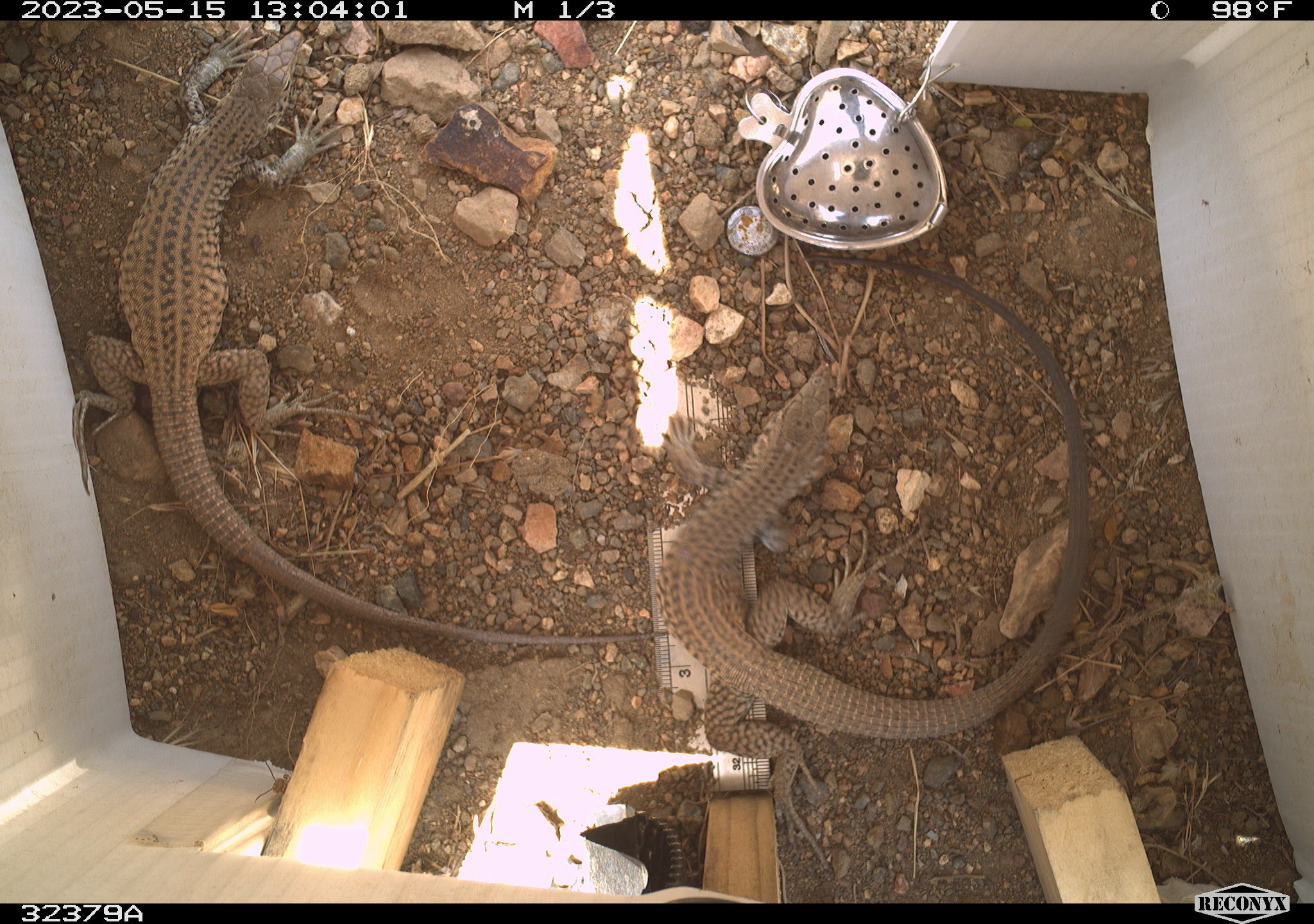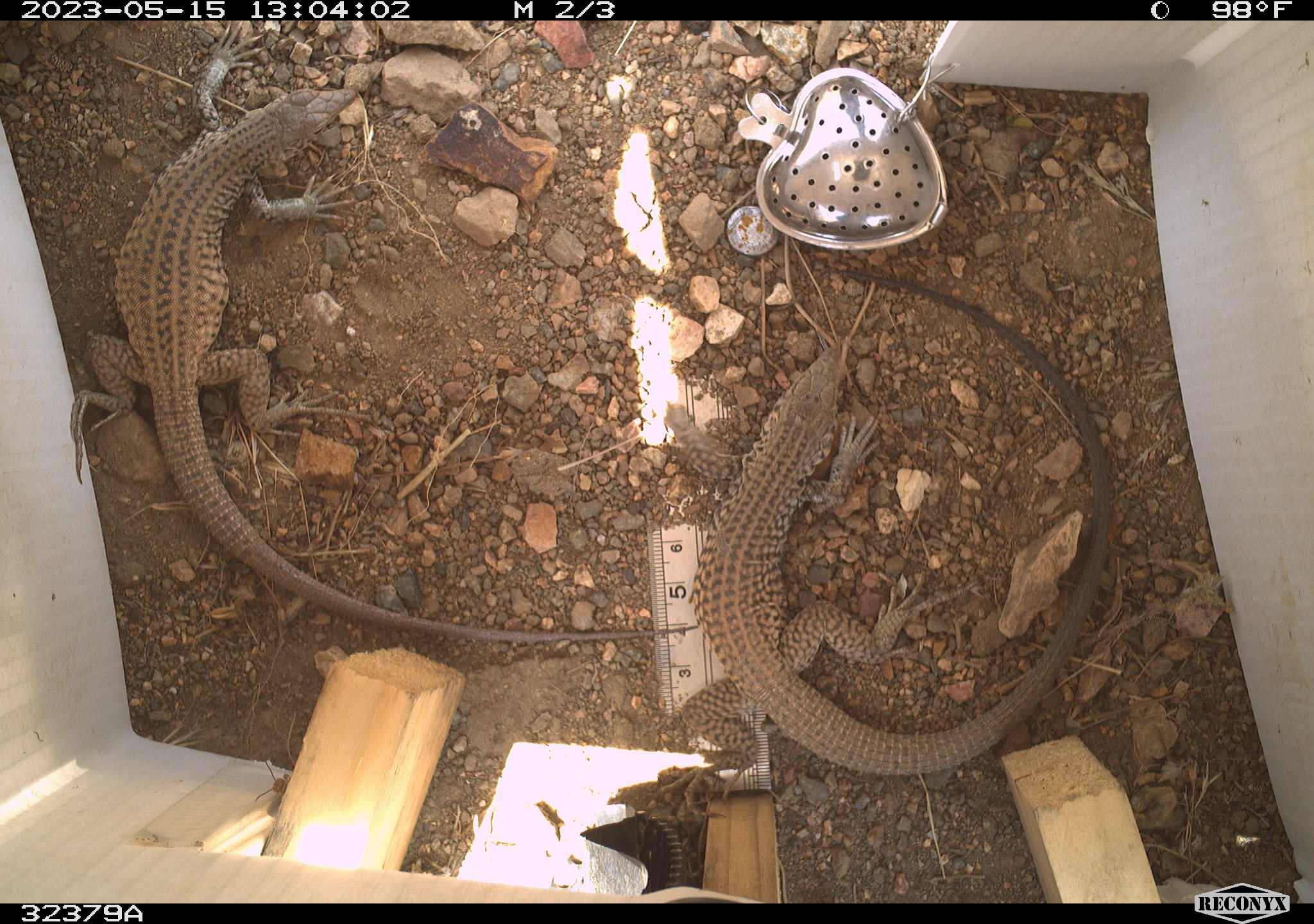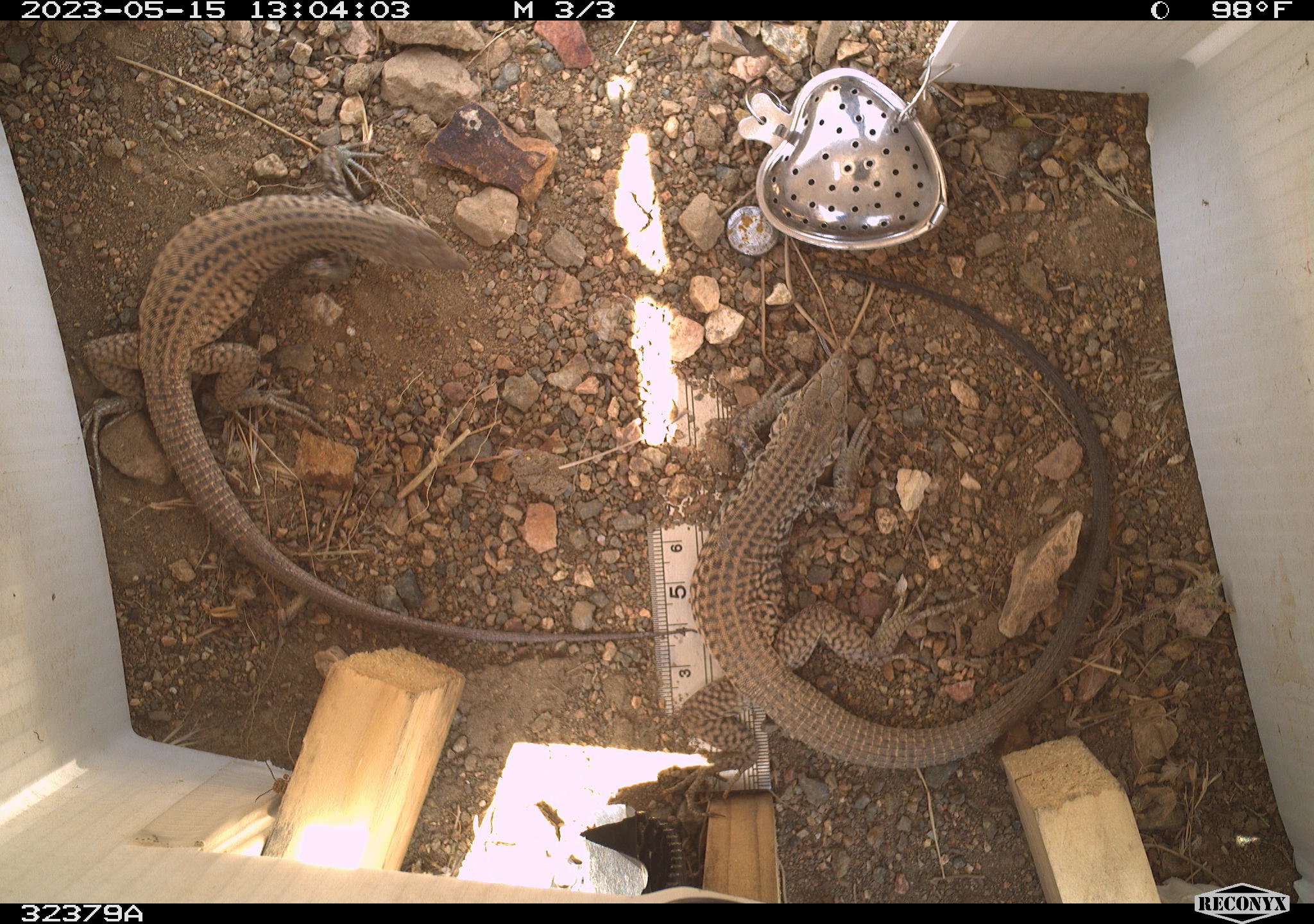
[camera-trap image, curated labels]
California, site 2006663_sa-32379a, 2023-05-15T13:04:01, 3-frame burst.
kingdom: Animalia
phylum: Chordata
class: Reptilia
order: Squamata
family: Teiidae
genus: Aspidoscelis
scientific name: Aspidoscelis tigris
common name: western whiptail